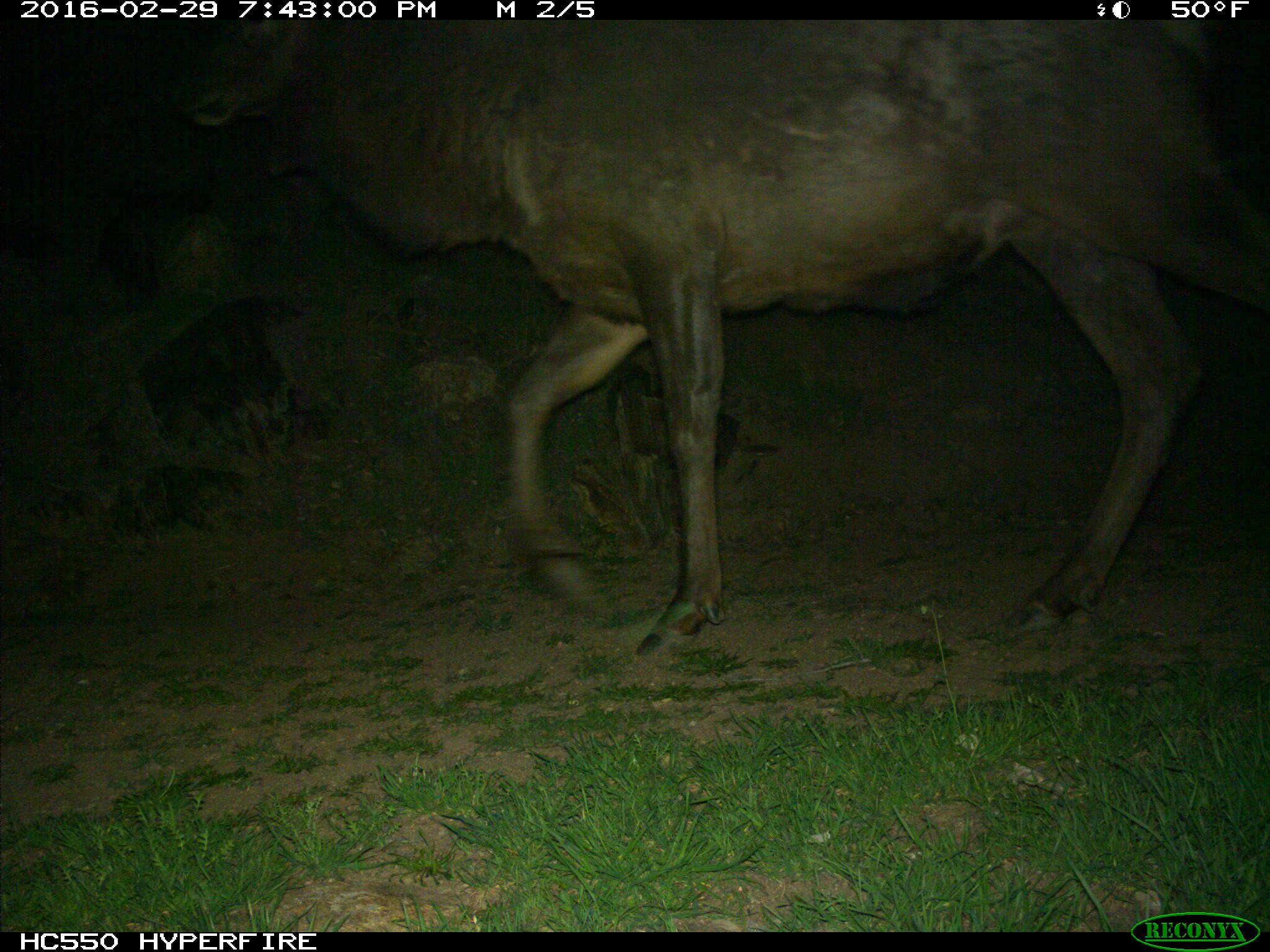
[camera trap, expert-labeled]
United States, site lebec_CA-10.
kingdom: Animalia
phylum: Chordata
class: Mammalia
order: Artiodactyla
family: Cervidae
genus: Cervus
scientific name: Cervus canadensis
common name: elk